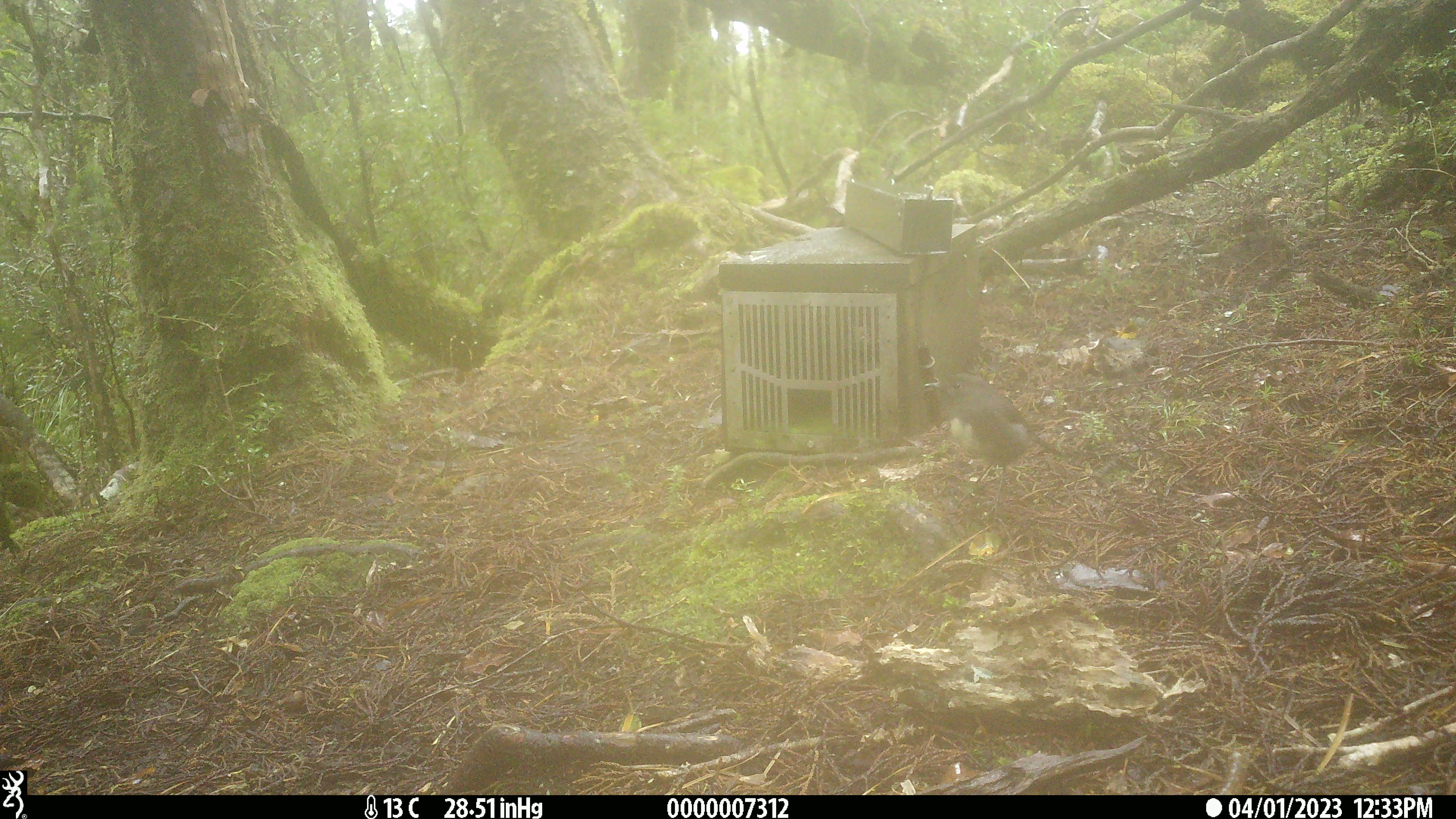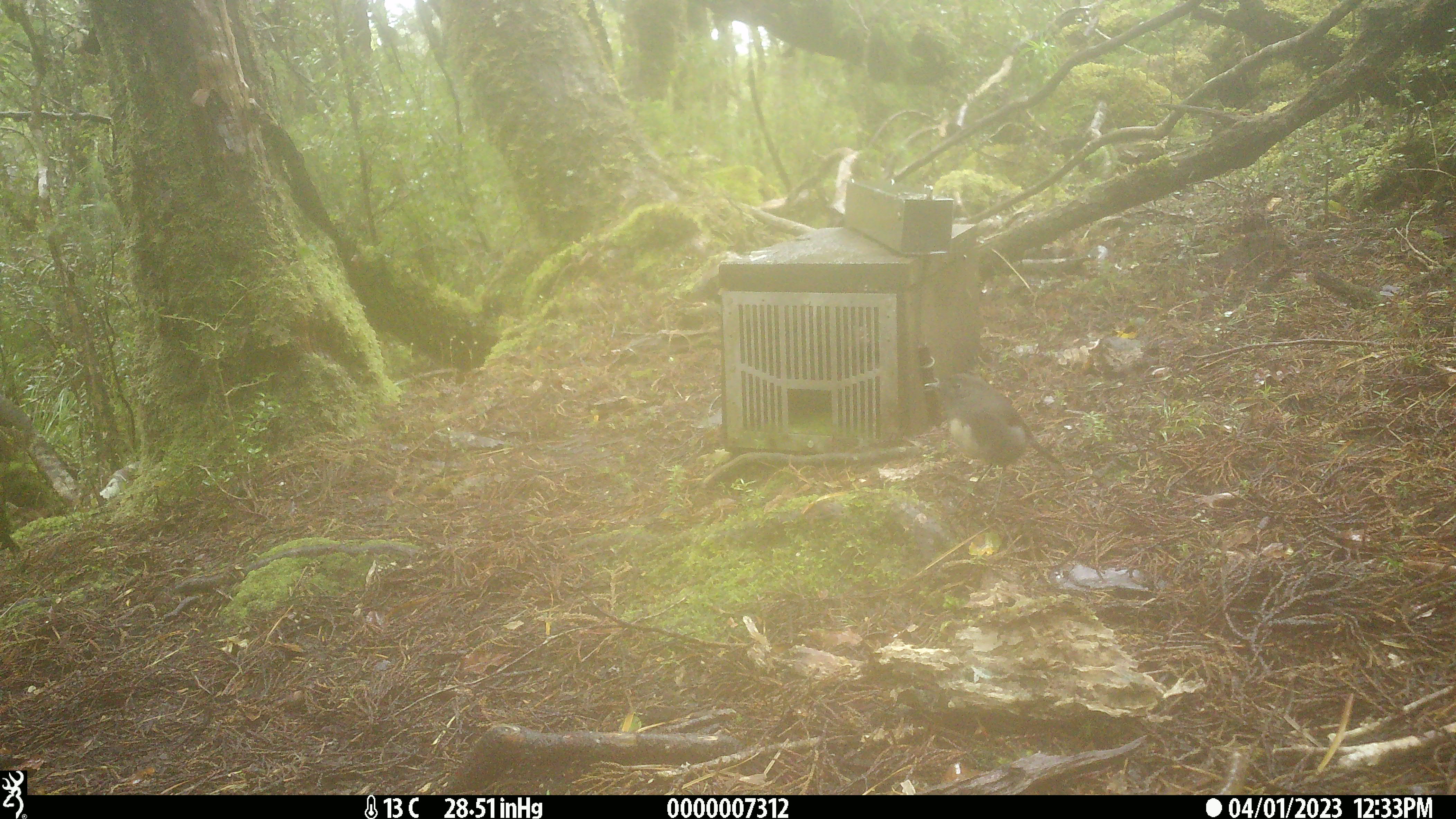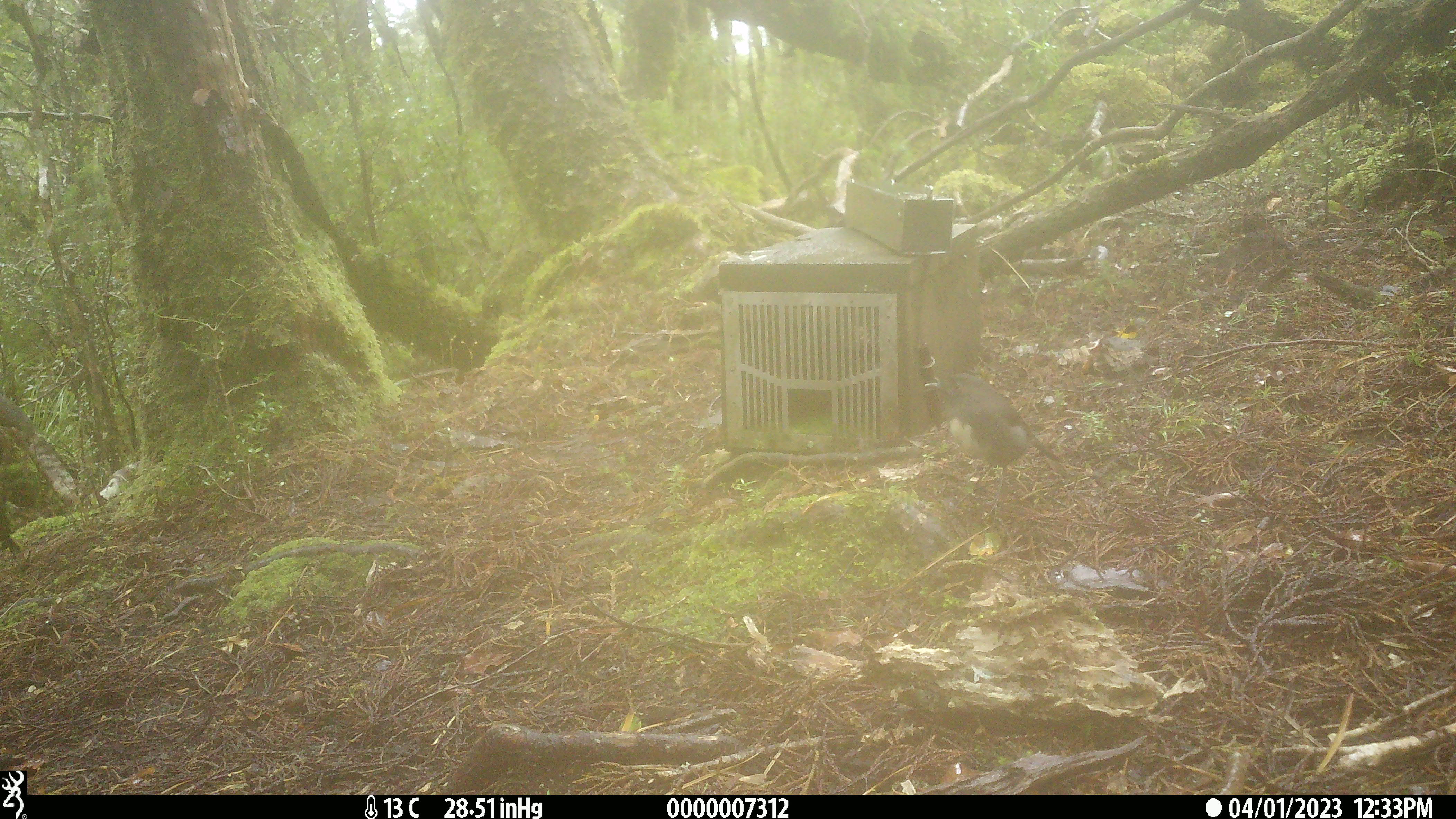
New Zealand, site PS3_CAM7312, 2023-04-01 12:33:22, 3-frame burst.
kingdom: Animalia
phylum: Chordata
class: Aves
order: Passeriformes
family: Petroicidae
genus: Petroica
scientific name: Petroica australis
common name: new zealand robin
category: robin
Robin (new zealand robin) (Petroica australis).